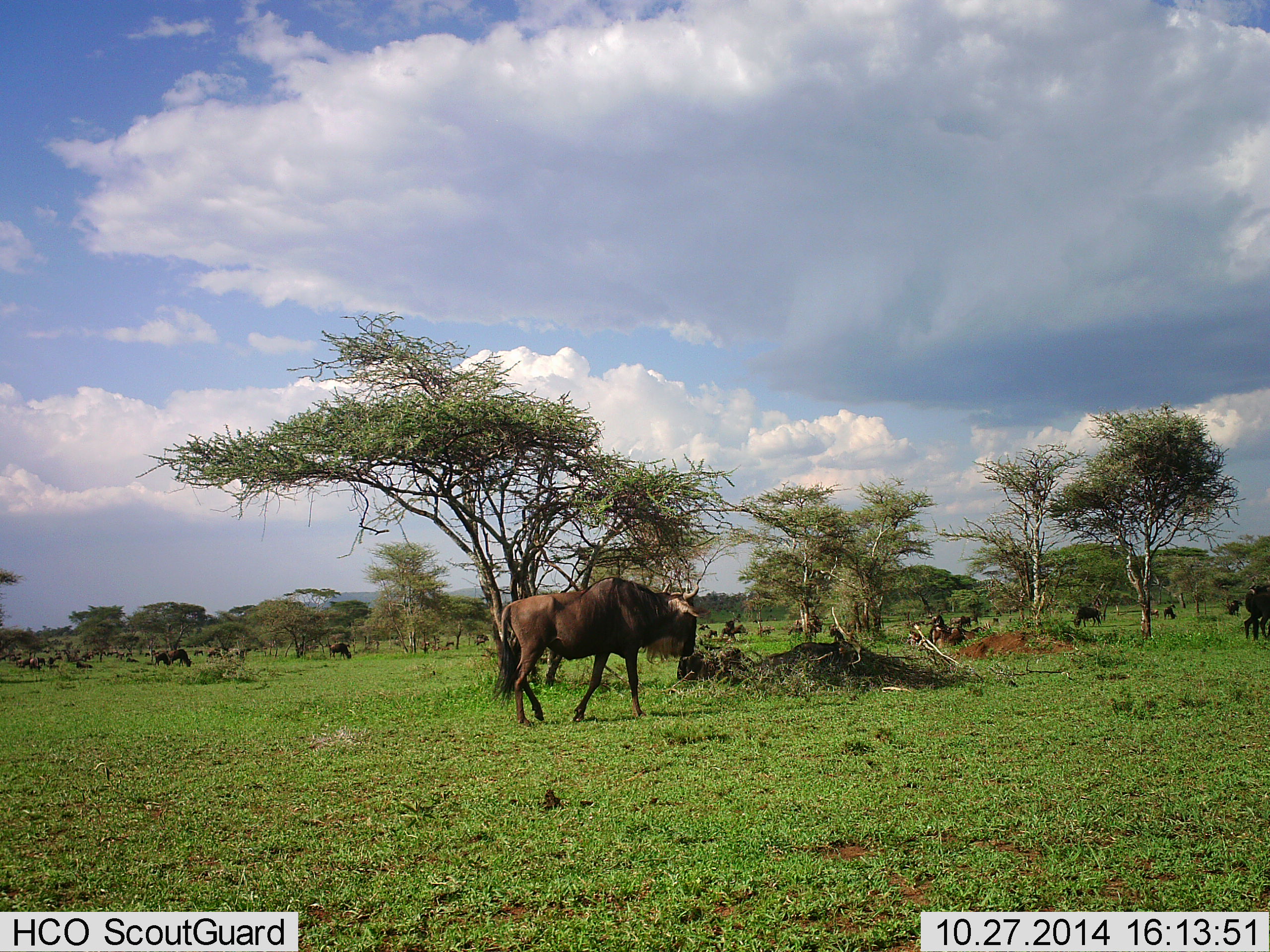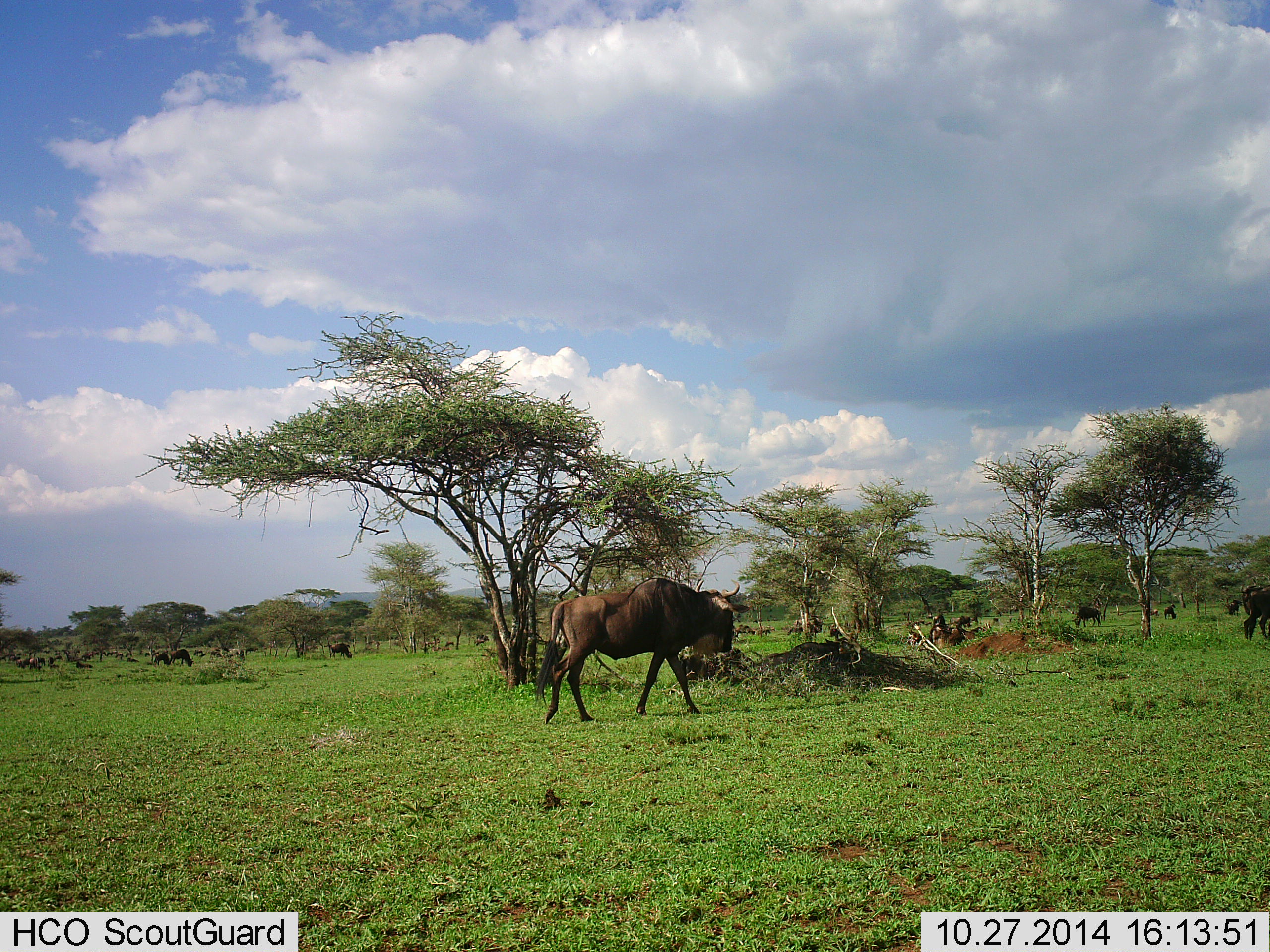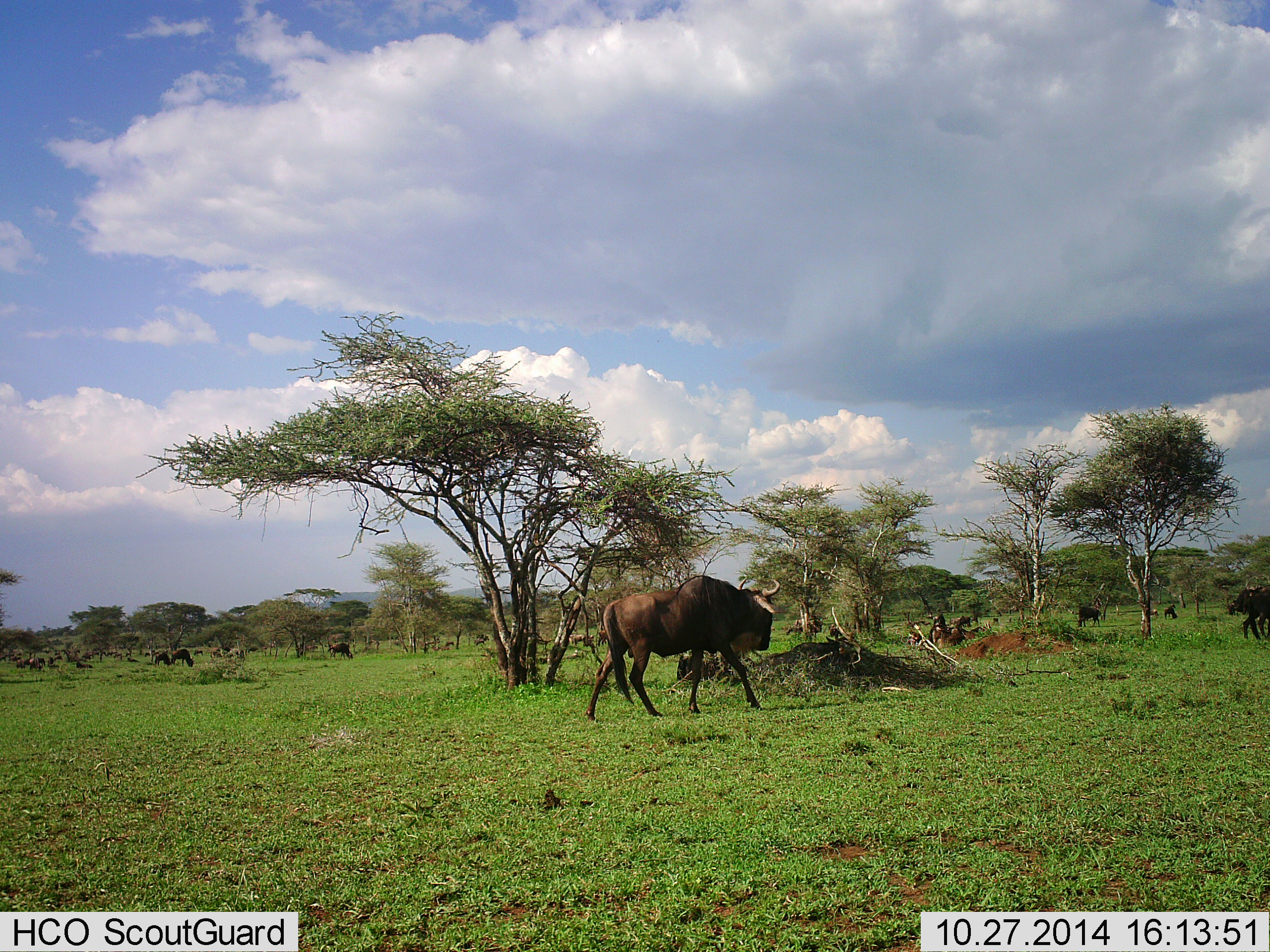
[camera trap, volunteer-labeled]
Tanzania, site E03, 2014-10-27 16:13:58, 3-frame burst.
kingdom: Animalia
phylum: Chordata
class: Mammalia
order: Artiodactyla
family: Bovidae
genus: Connochaetes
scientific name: Connochaetes taurinus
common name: blue wildebeest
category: wildebeest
Wildebeest (blue wildebeest) (Connochaetes taurinus), count 11-50. Behavior (volunteer vote fractions): standing 60%, resting 10%, moving 100%, interacting 0%. Young present (vote fraction): 0%. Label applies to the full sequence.